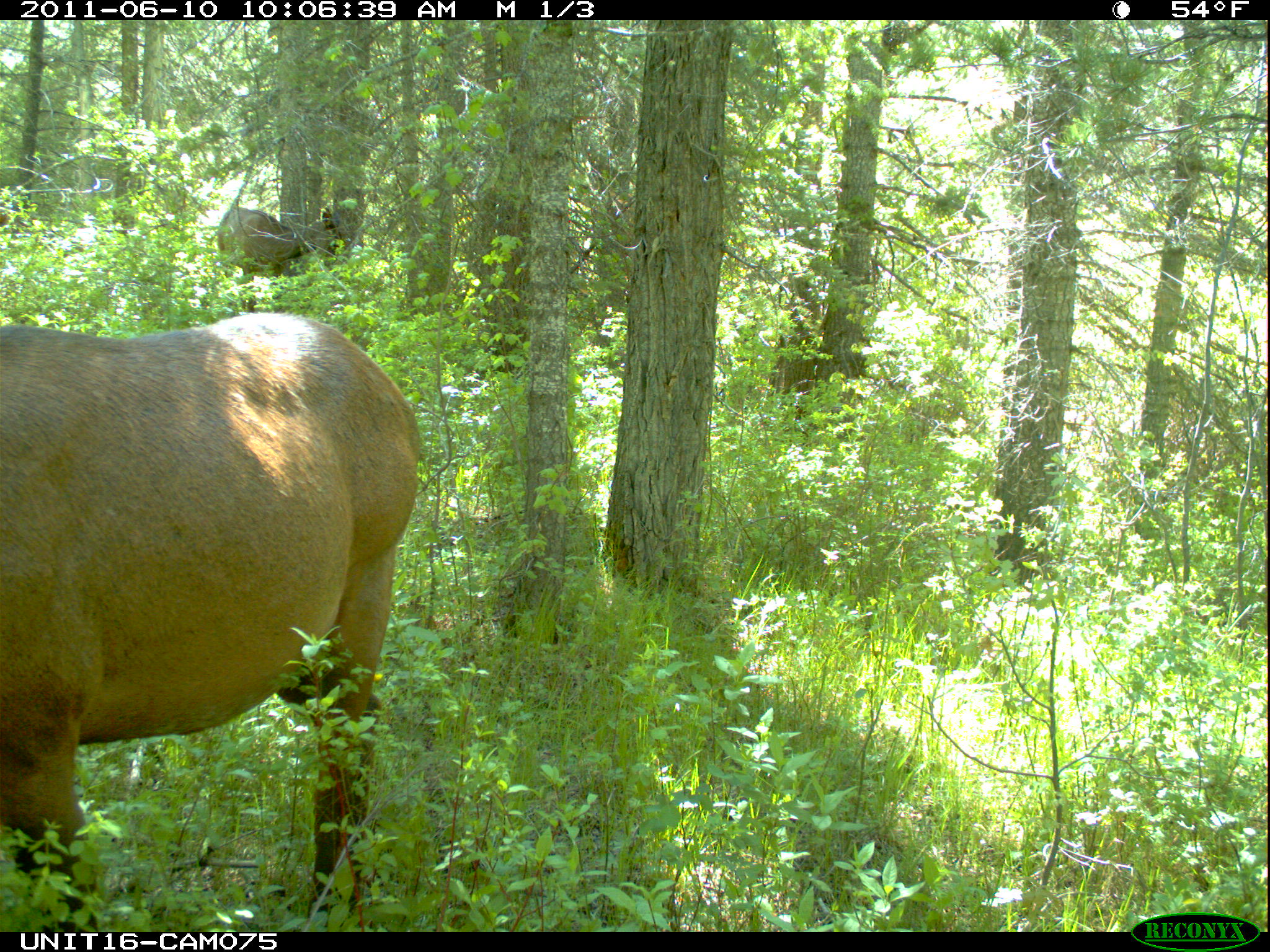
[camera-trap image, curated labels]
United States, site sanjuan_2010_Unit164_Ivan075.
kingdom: Animalia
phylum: Chordata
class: Mammalia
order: Artiodactyla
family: Cervidae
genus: Cervus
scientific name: Cervus elaphus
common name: red deer